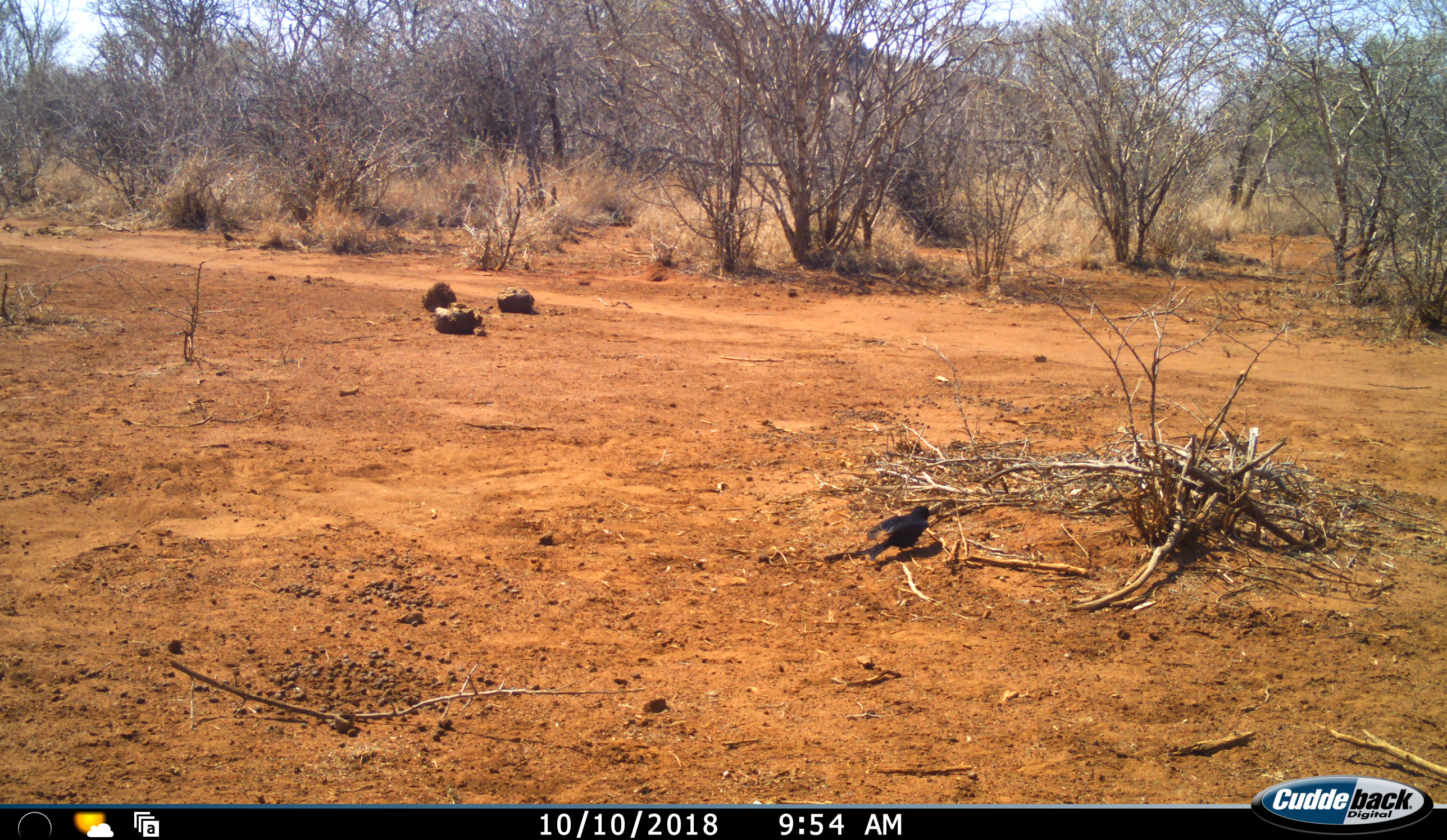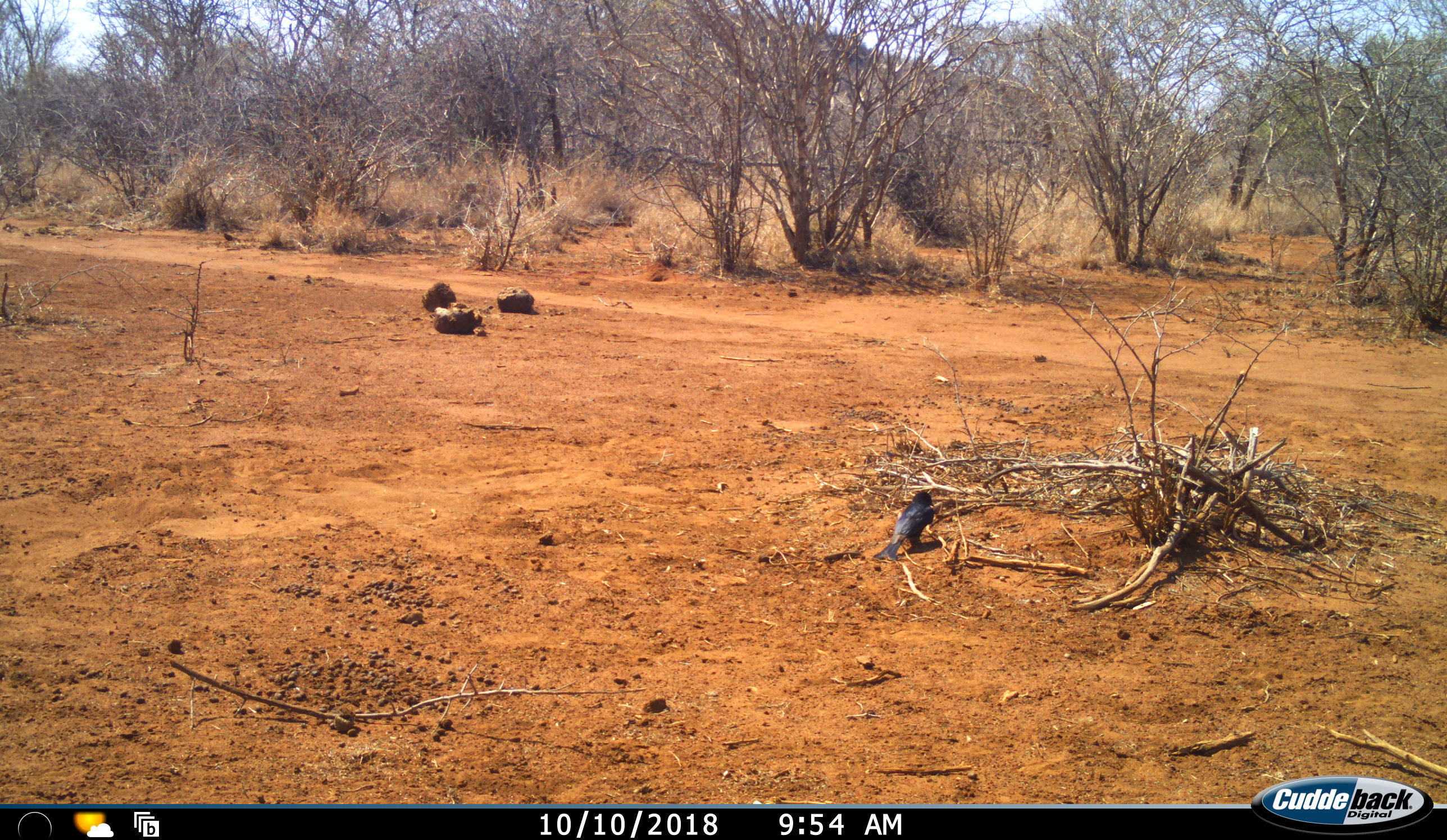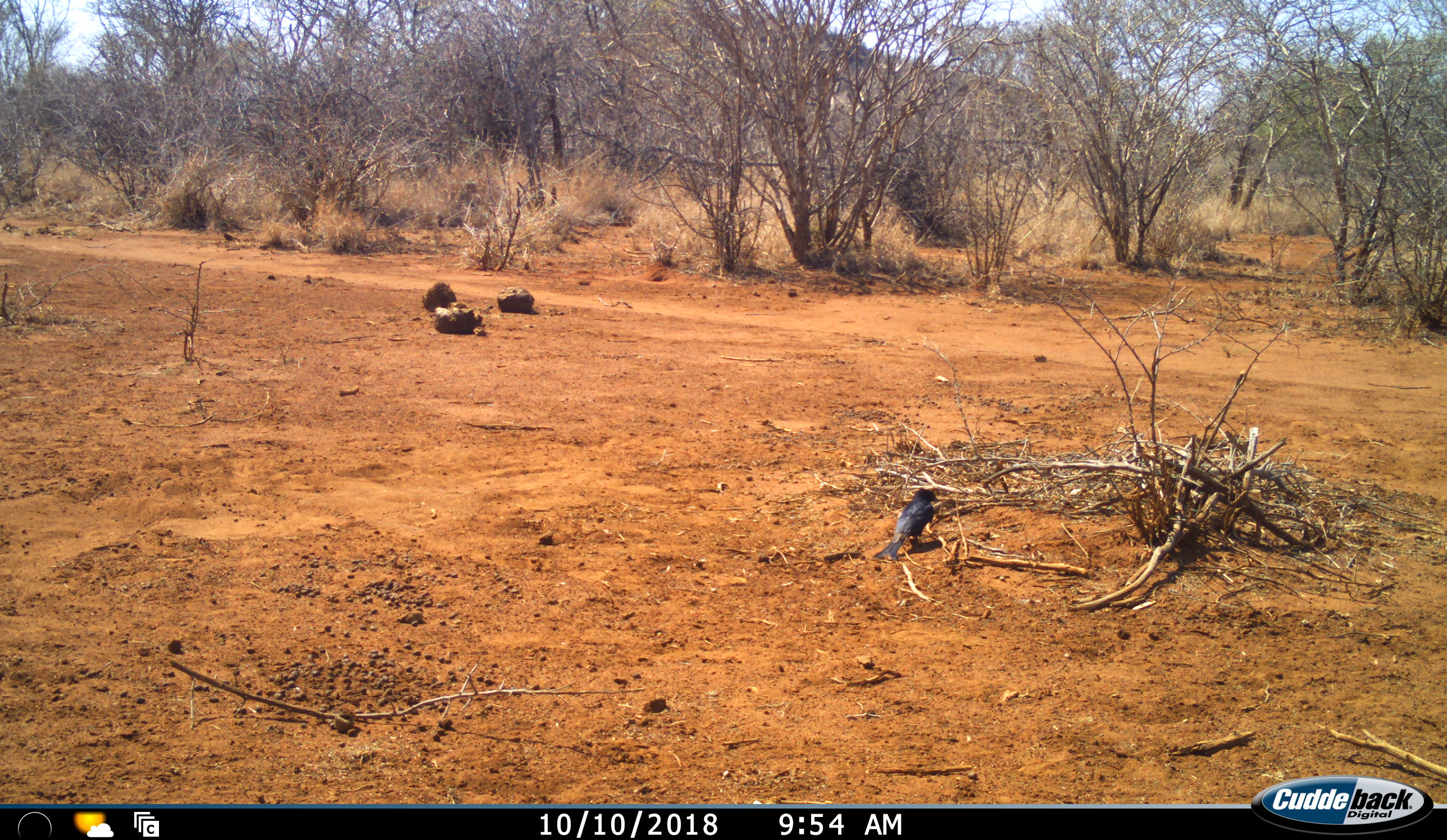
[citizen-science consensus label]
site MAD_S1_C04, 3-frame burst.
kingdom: Animalia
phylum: Chordata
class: Aves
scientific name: Aves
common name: bird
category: birdother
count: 1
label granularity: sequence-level